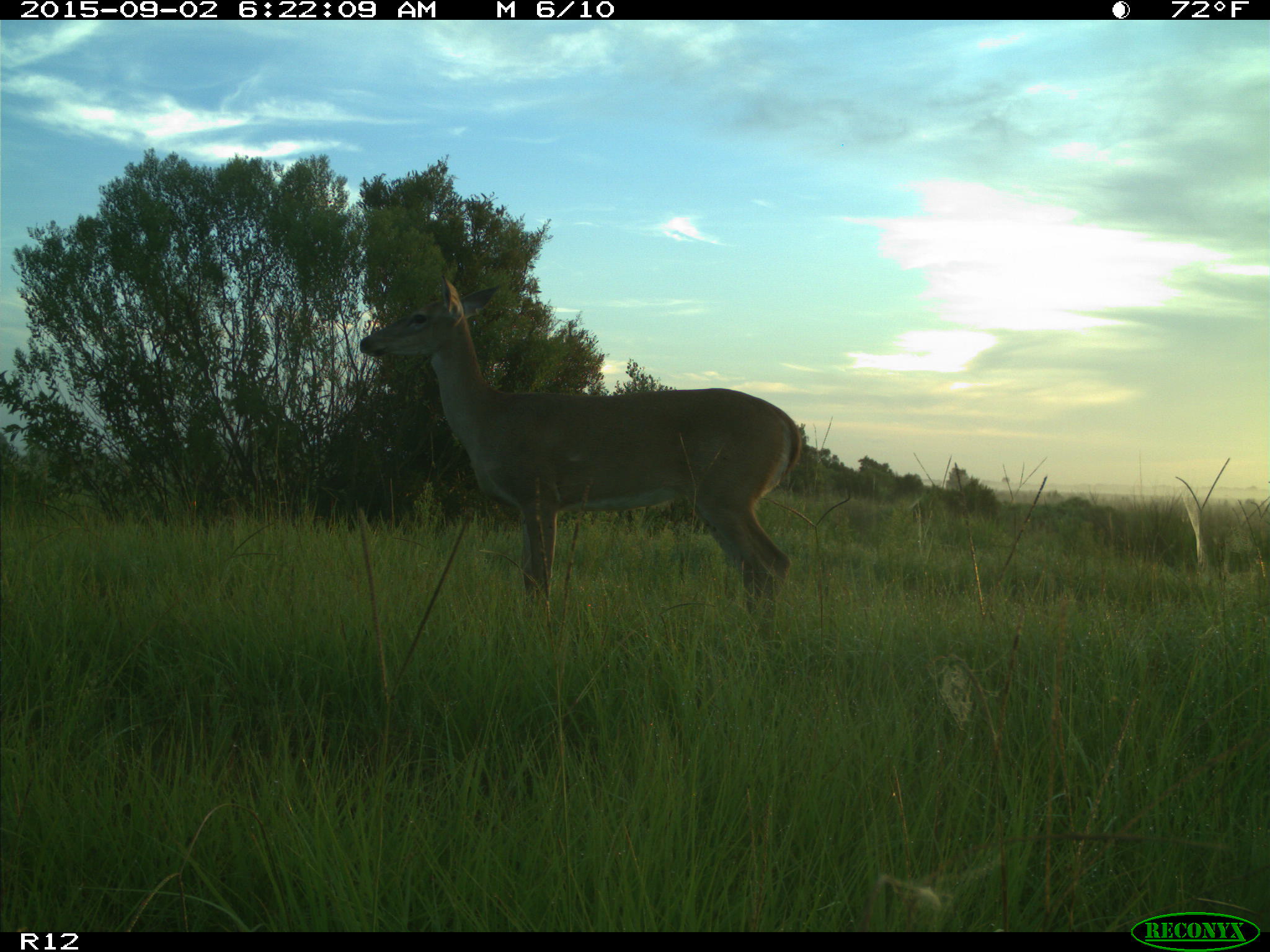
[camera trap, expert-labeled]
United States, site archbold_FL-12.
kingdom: Animalia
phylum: Chordata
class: Mammalia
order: Artiodactyla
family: Cervidae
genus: Odocoileus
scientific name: Odocoileus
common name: deer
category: unidentified deer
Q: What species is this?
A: Unidentified deer (deer) (Odocoileus).